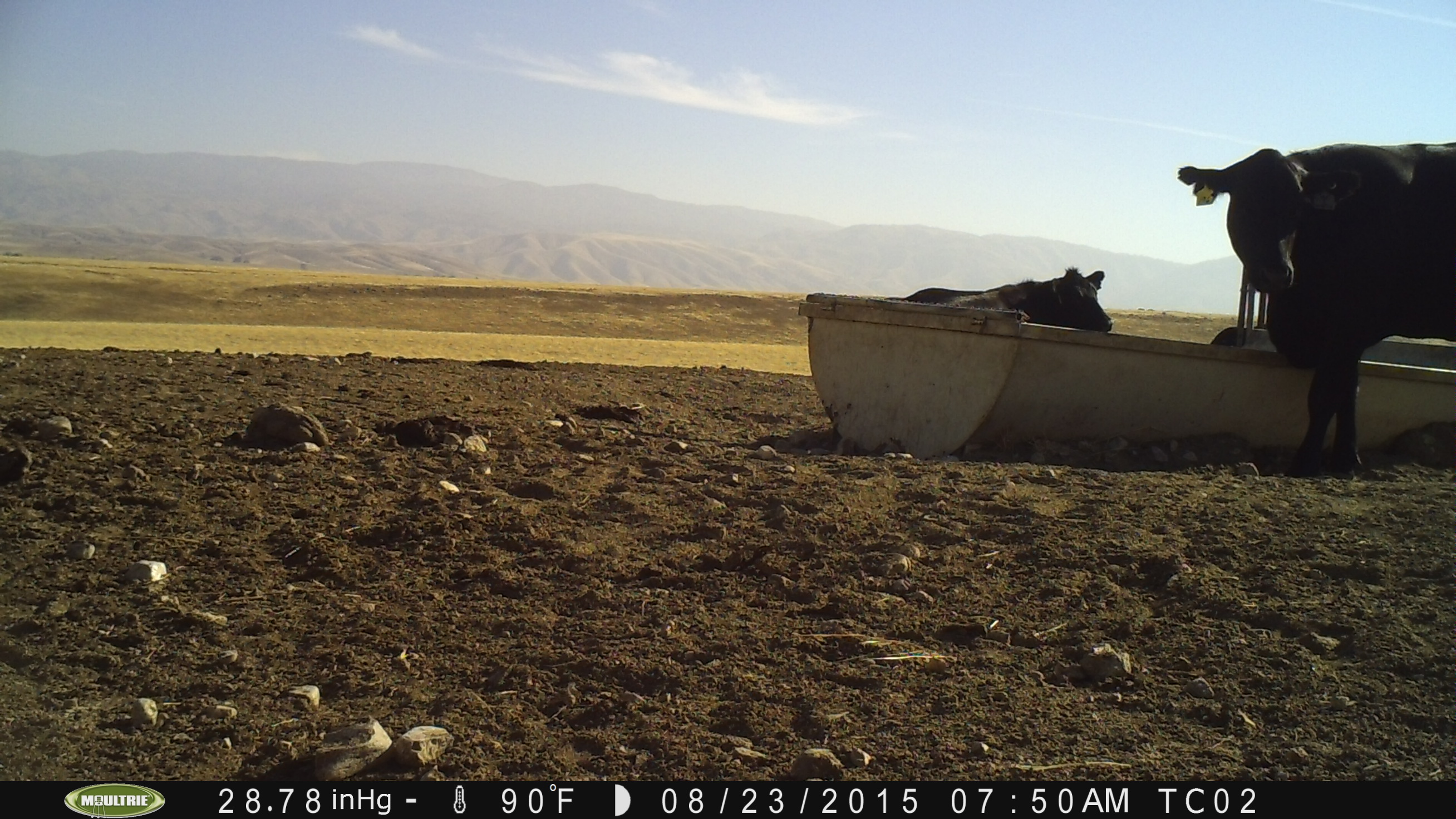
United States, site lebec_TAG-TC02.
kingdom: Animalia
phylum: Chordata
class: Mammalia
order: Artiodactyla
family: Bovidae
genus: Bos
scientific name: Bos taurus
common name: domestic cow